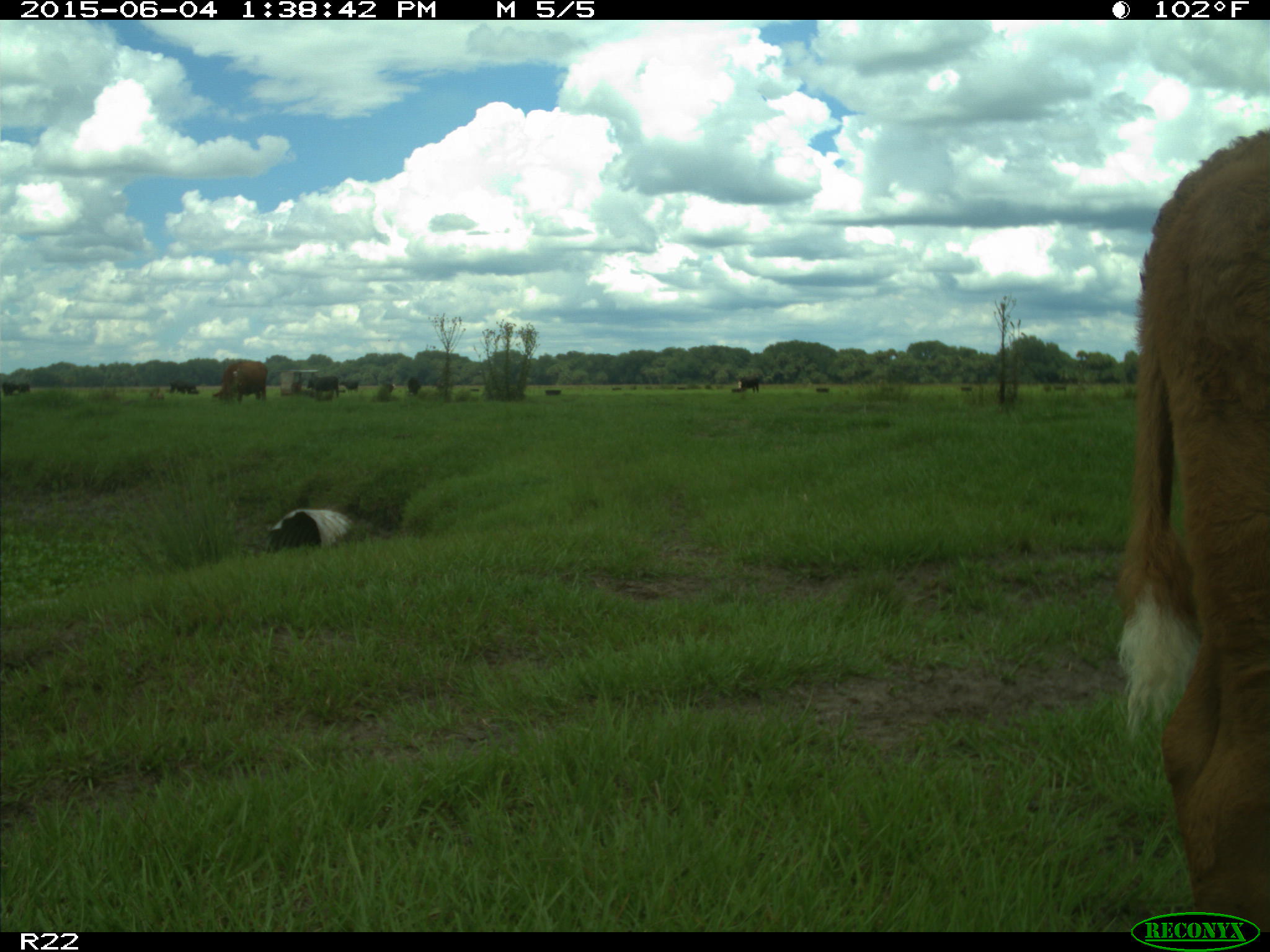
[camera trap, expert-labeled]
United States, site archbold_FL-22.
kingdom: Animalia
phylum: Chordata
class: Mammalia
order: Artiodactyla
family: Bovidae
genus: Bos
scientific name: Bos taurus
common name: domestic cow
Bos taurus (domestic cow).